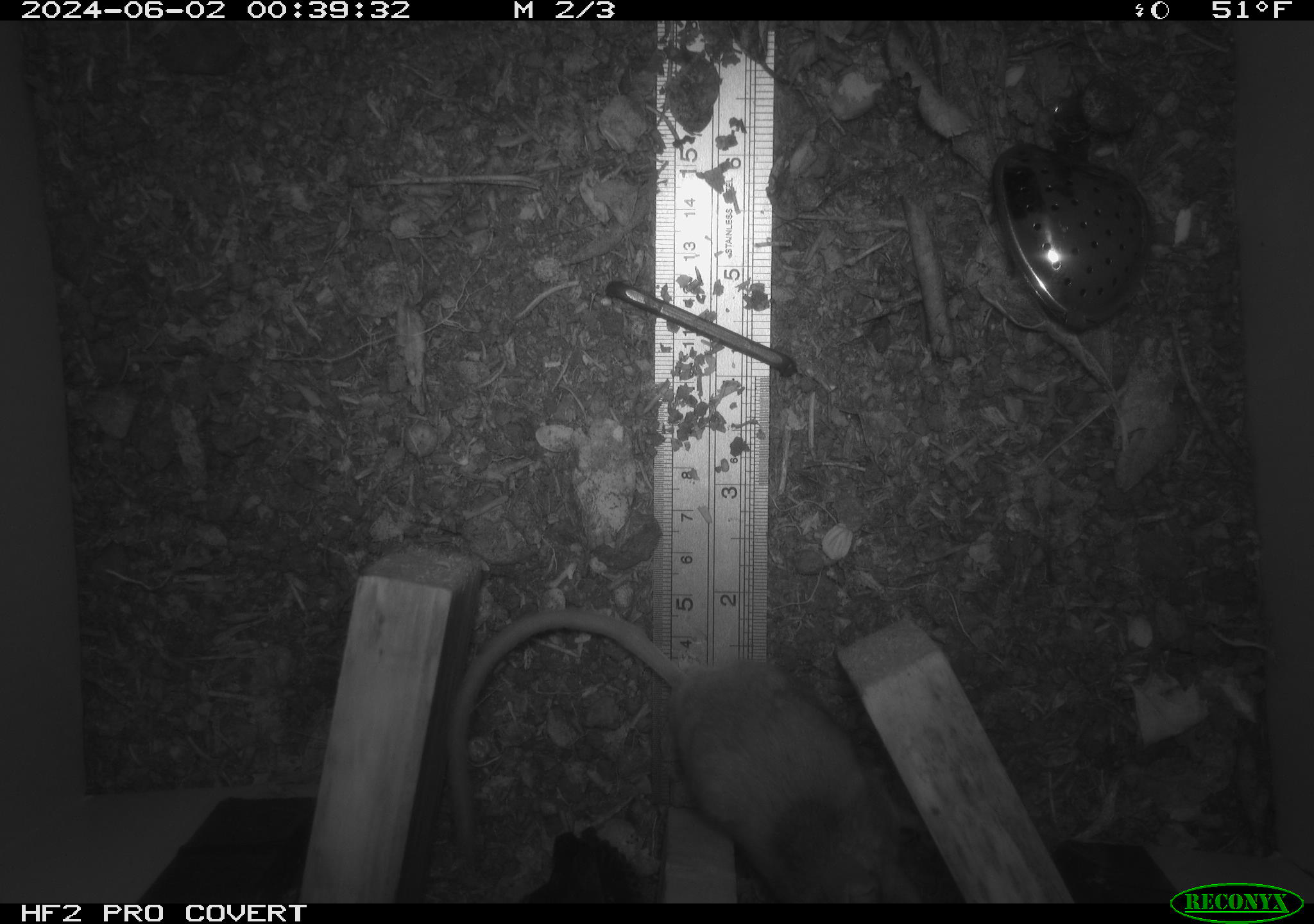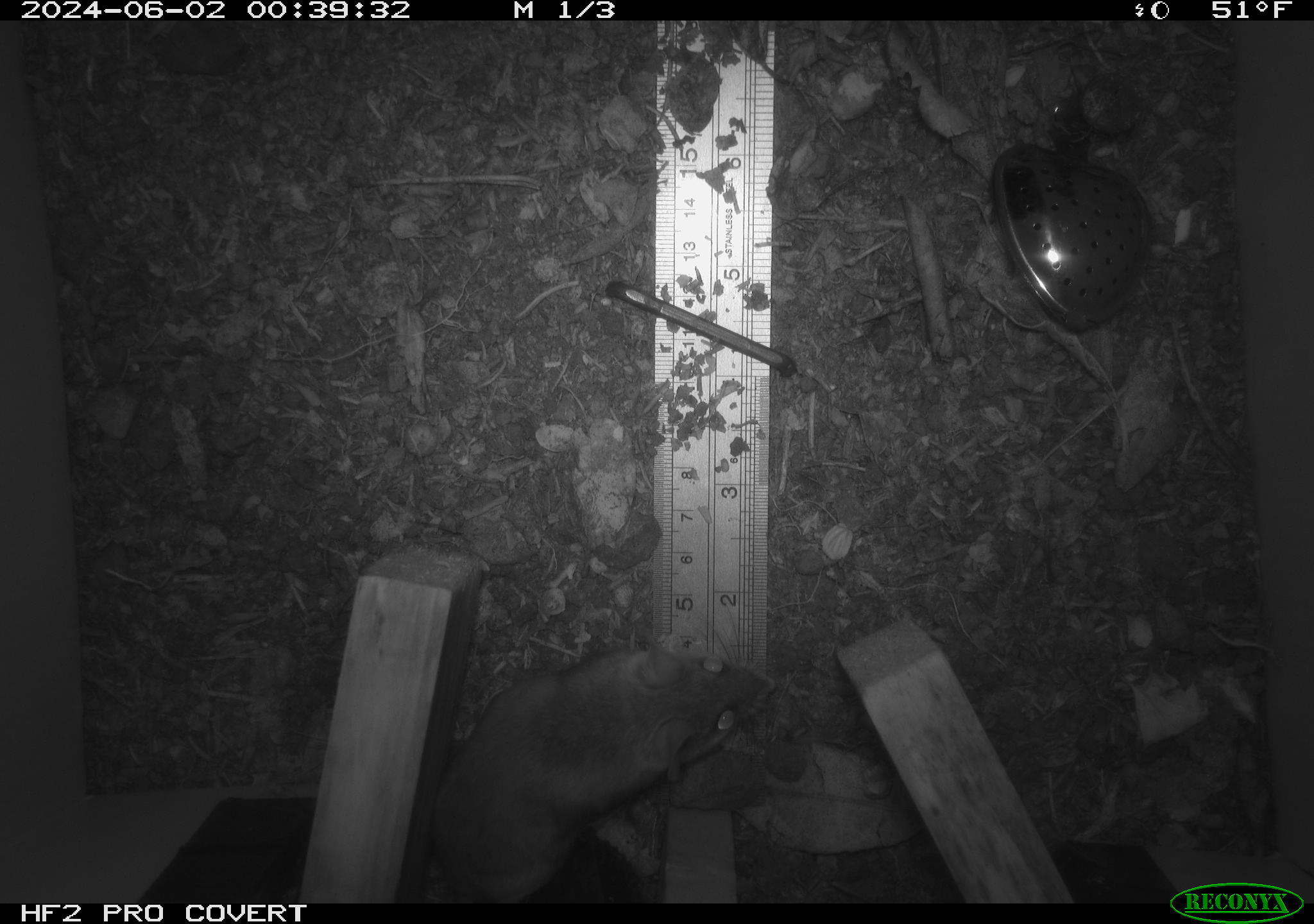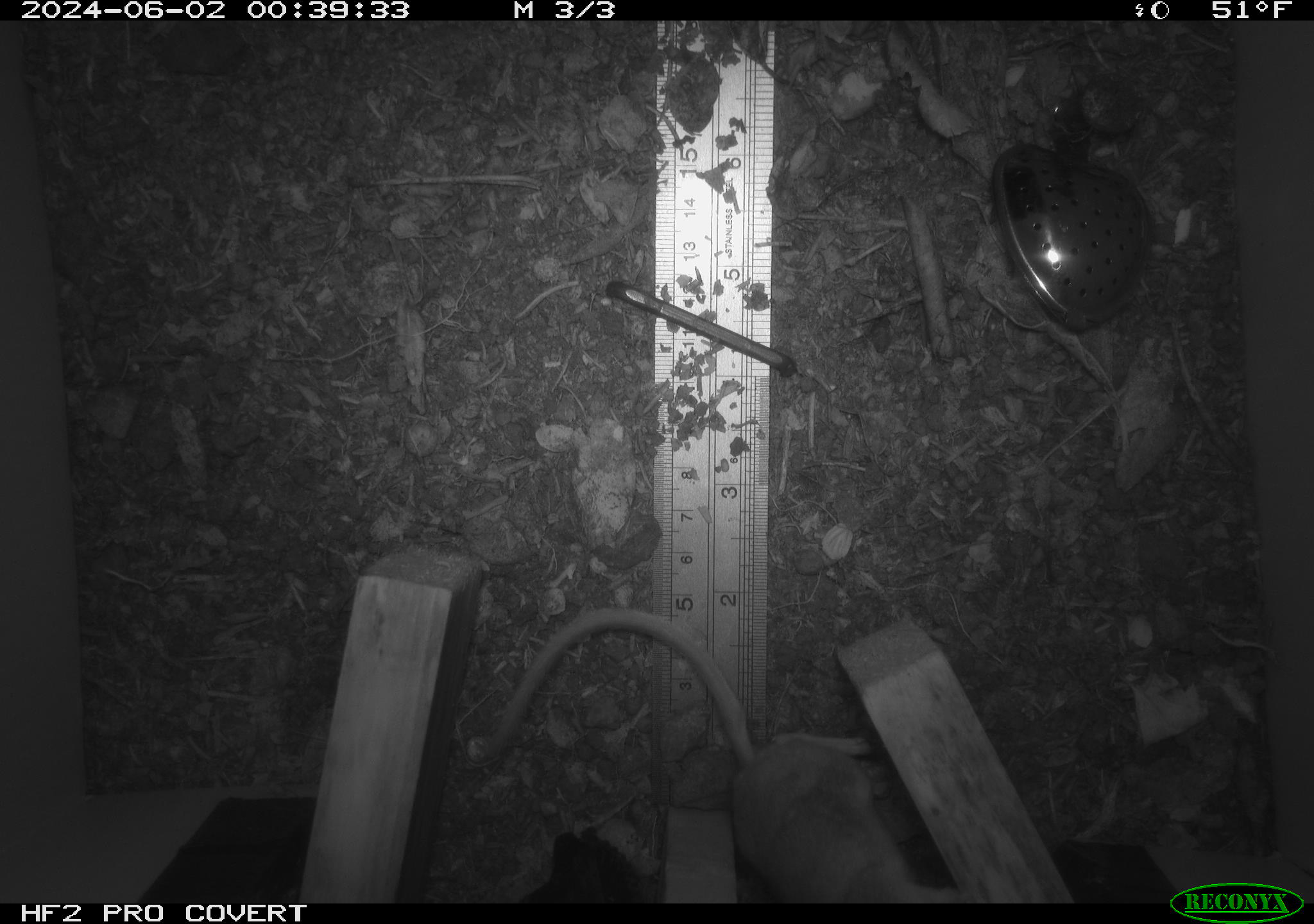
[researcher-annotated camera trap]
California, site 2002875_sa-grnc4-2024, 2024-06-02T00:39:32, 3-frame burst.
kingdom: Animalia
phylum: Chordata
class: Mammalia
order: Rodentia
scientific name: Rodentia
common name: rodent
Rodent (Rodentia).